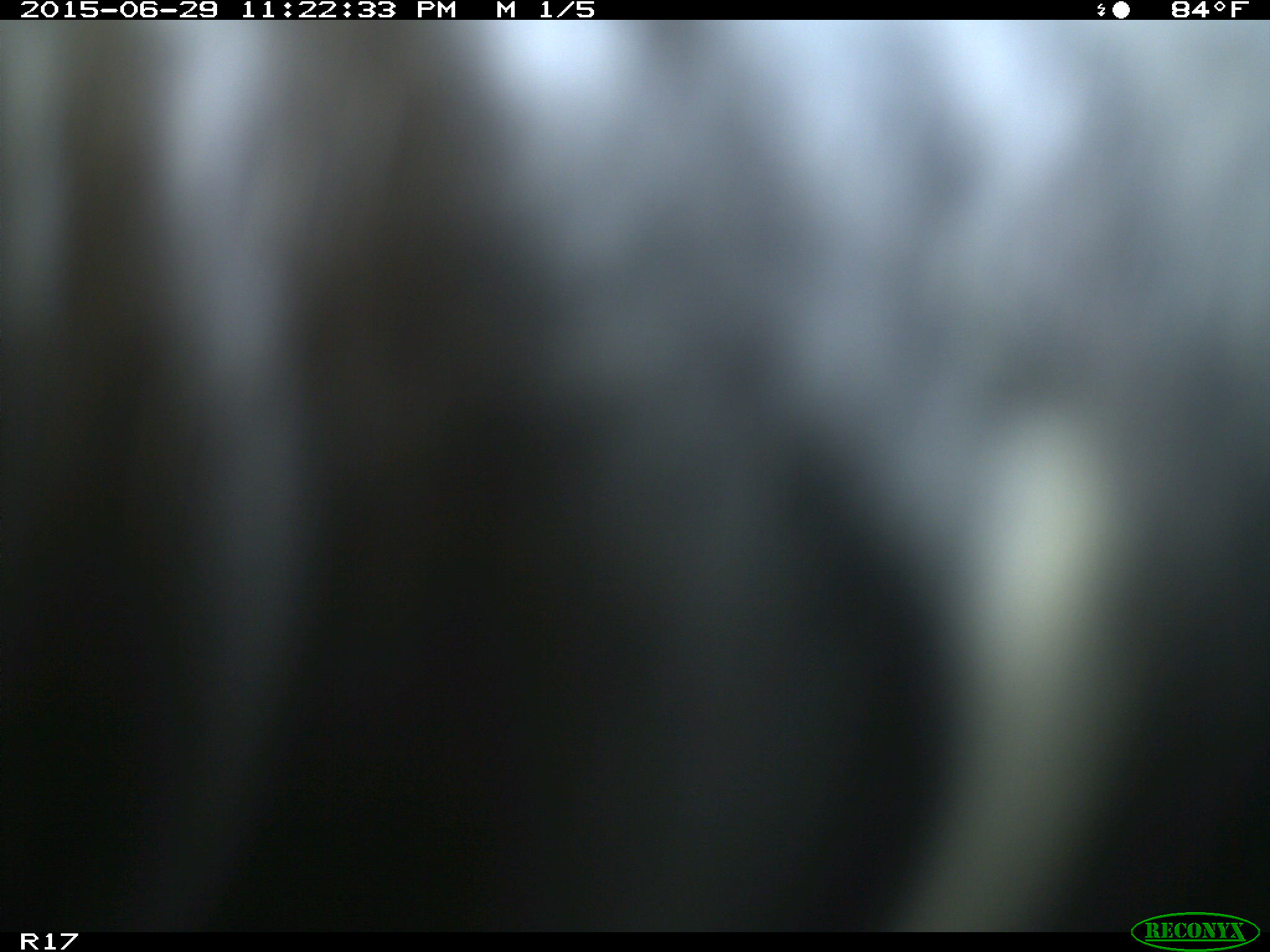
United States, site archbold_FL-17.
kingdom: Animalia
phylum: Chordata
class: Mammalia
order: Artiodactyla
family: Bovidae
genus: Bos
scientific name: Bos taurus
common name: domestic cow